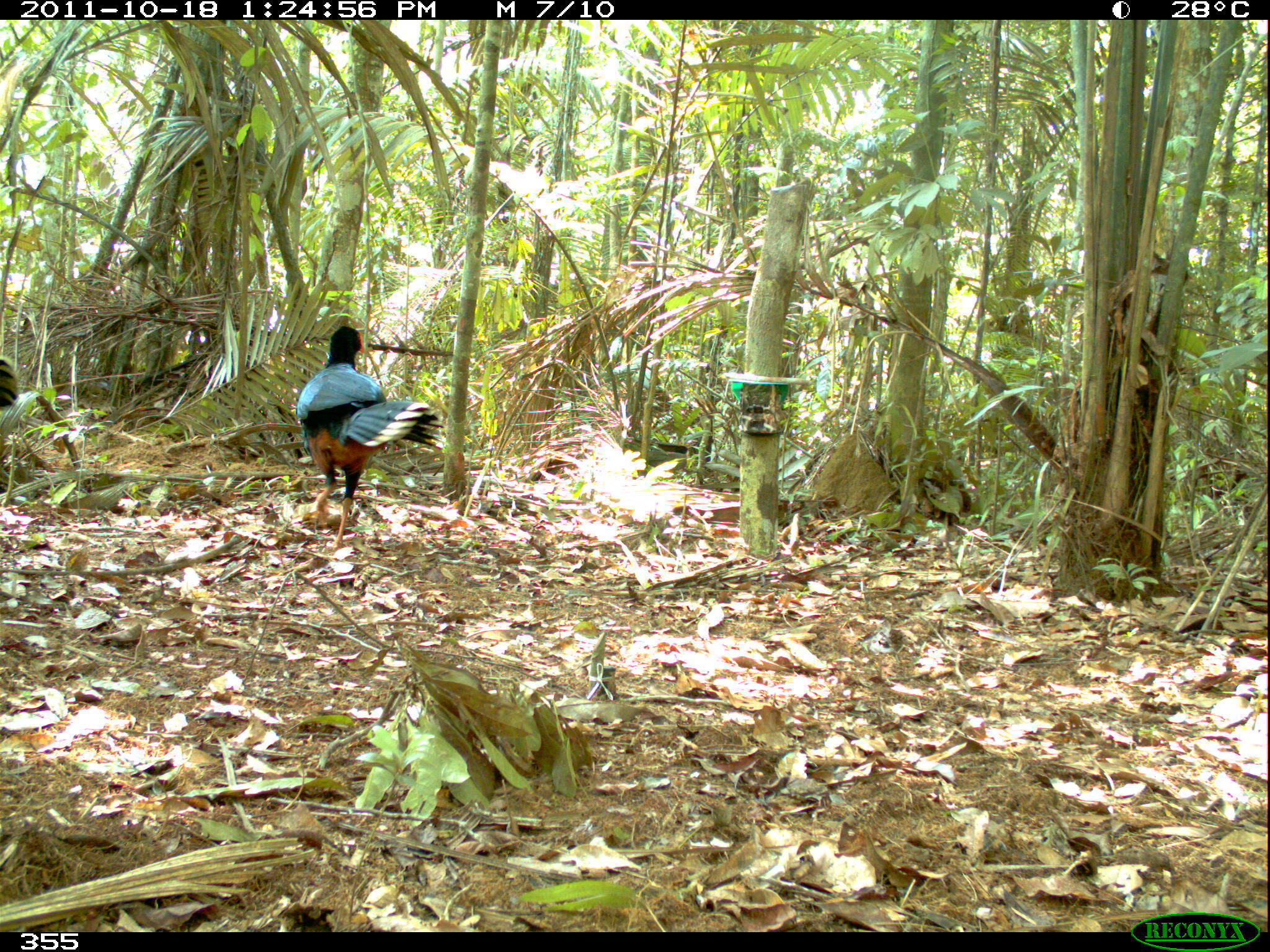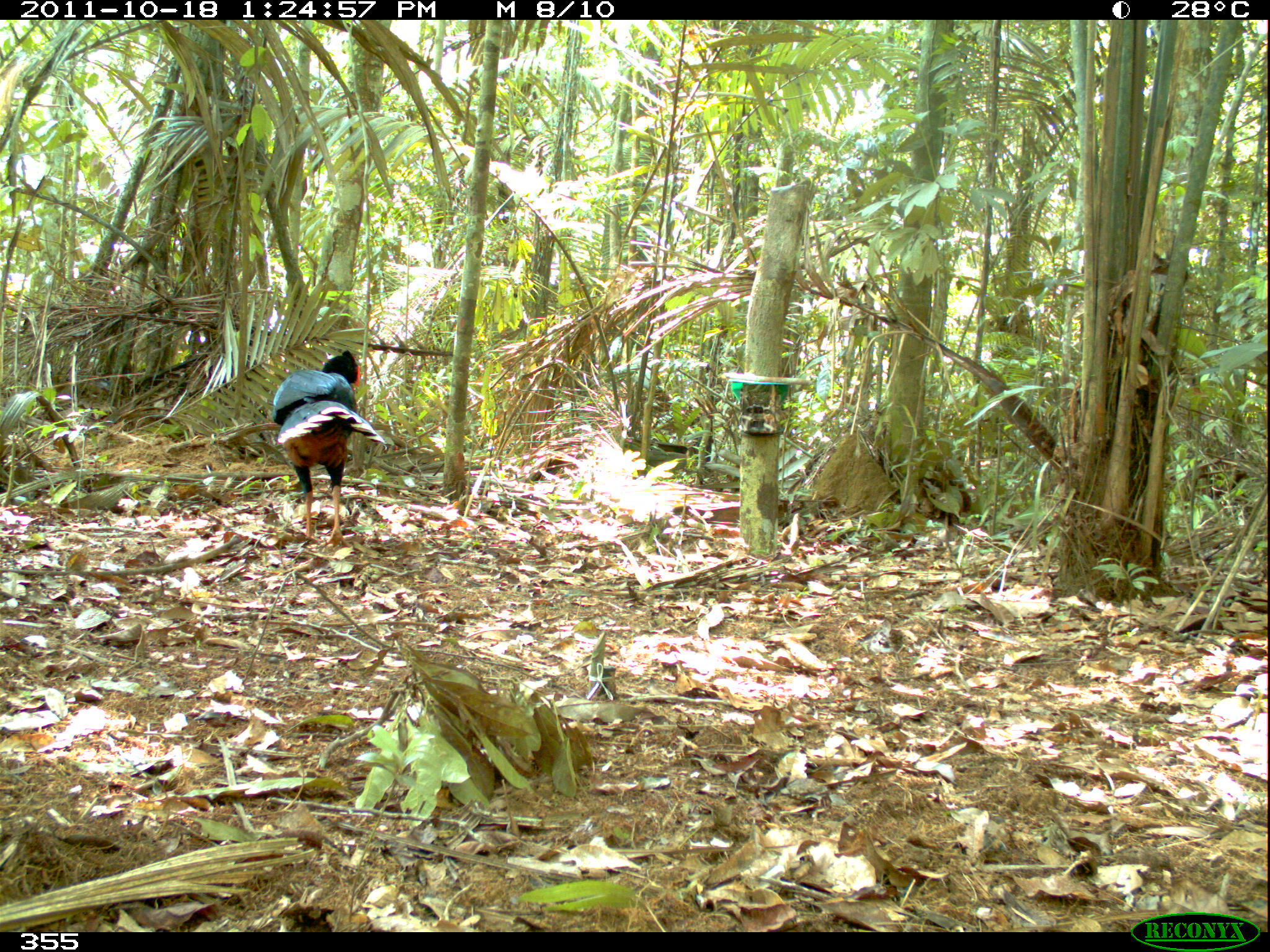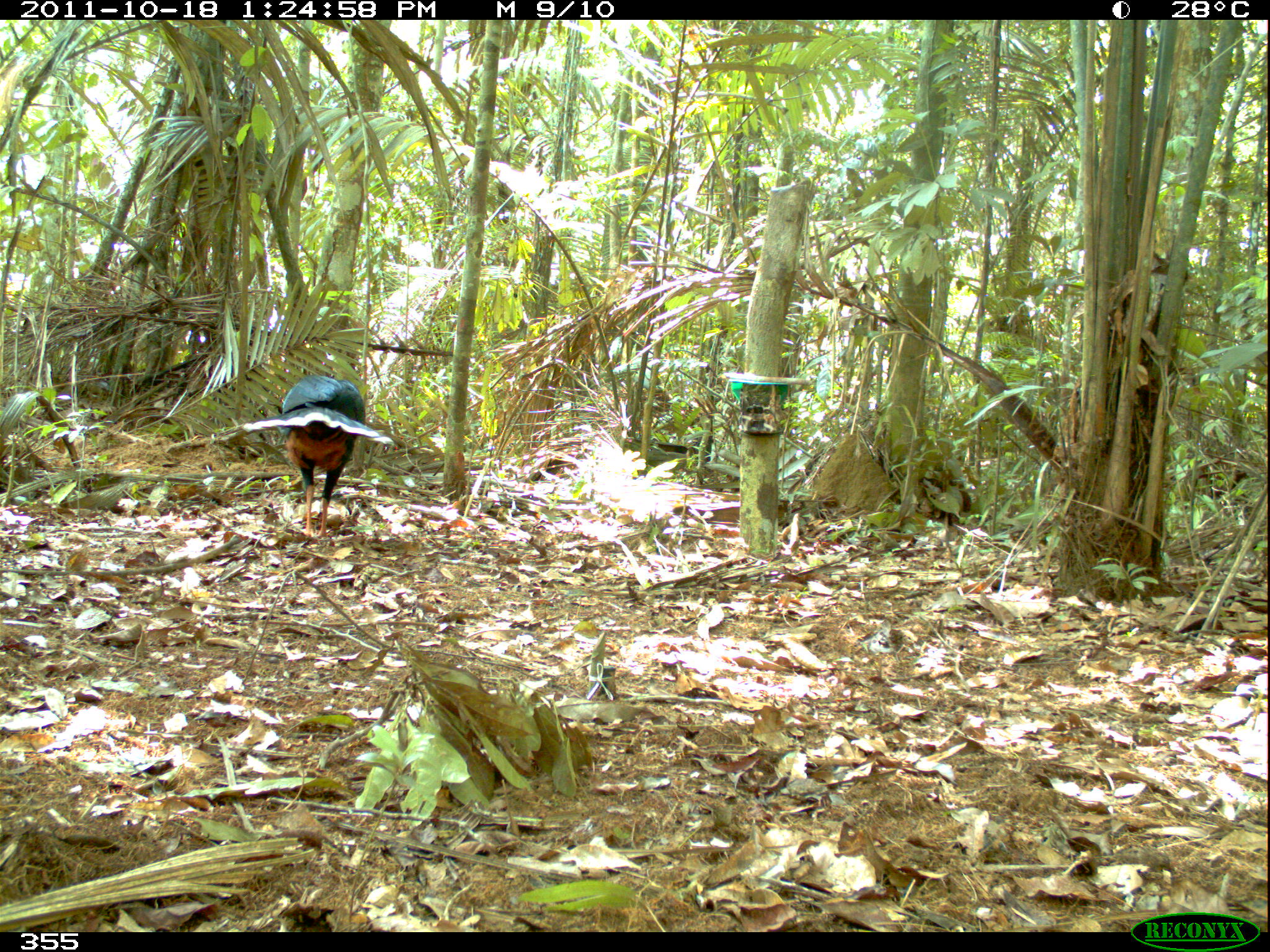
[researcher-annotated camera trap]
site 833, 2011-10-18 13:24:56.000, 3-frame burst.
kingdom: Animalia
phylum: Chordata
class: Aves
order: Galliformes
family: Cracidae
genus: Mitu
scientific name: Mitu tuberosum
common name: razor-billed curassow